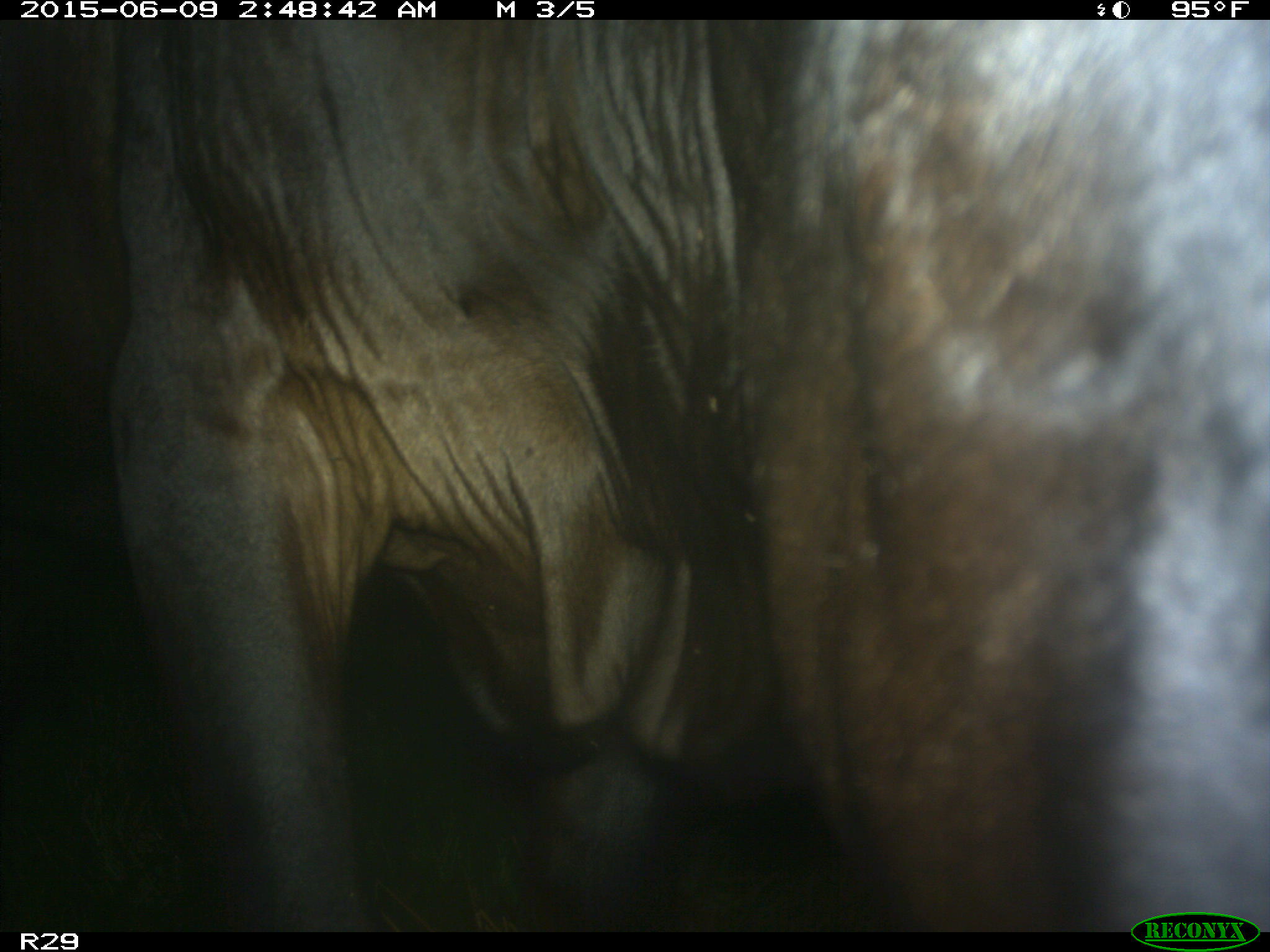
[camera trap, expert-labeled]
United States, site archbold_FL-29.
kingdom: Animalia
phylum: Chordata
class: Mammalia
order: Artiodactyla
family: Bovidae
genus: Bos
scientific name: Bos taurus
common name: domestic cow